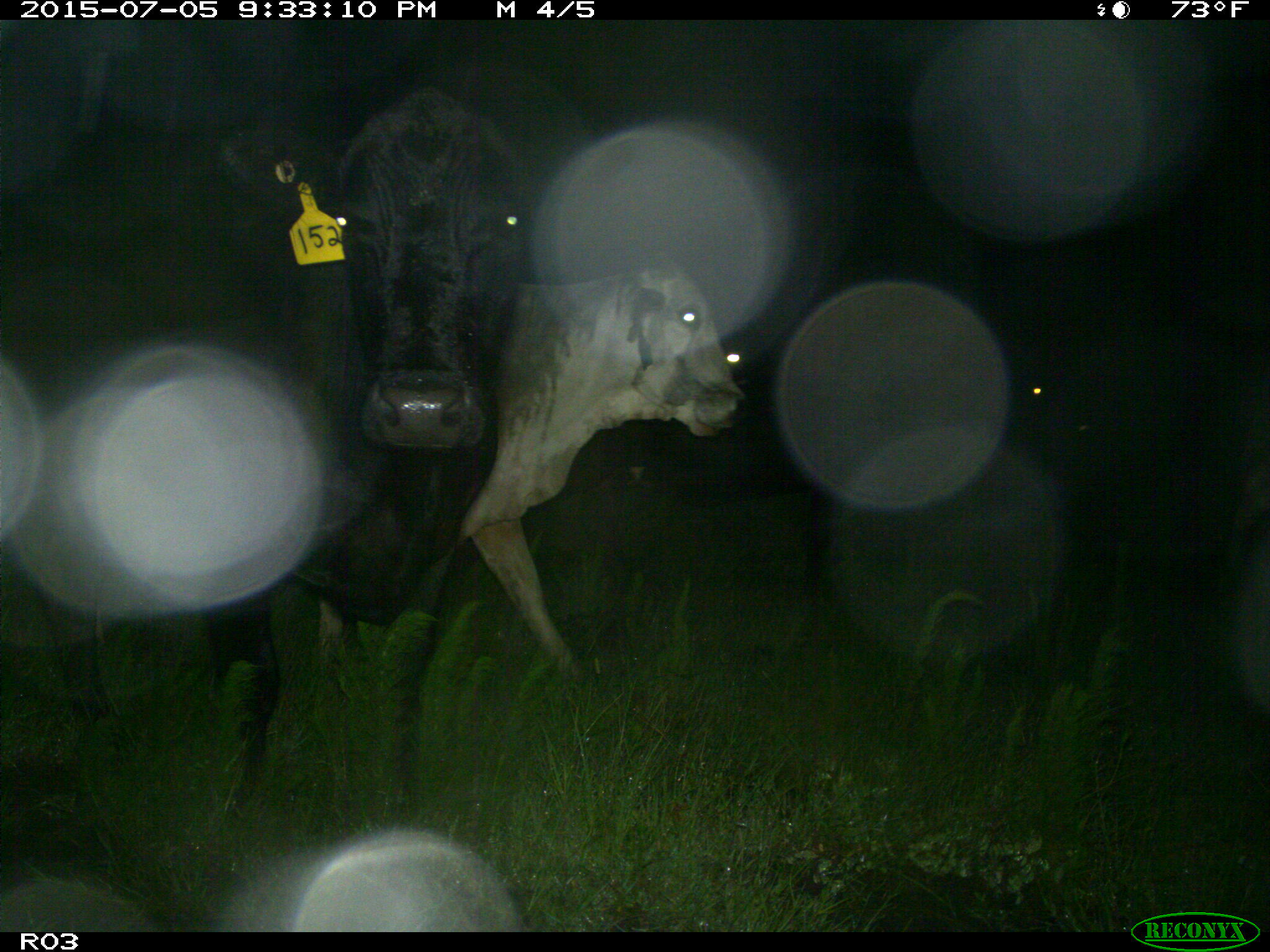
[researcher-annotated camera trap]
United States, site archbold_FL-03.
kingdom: Animalia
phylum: Chordata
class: Mammalia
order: Artiodactyla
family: Bovidae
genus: Bos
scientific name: Bos taurus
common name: domestic cow